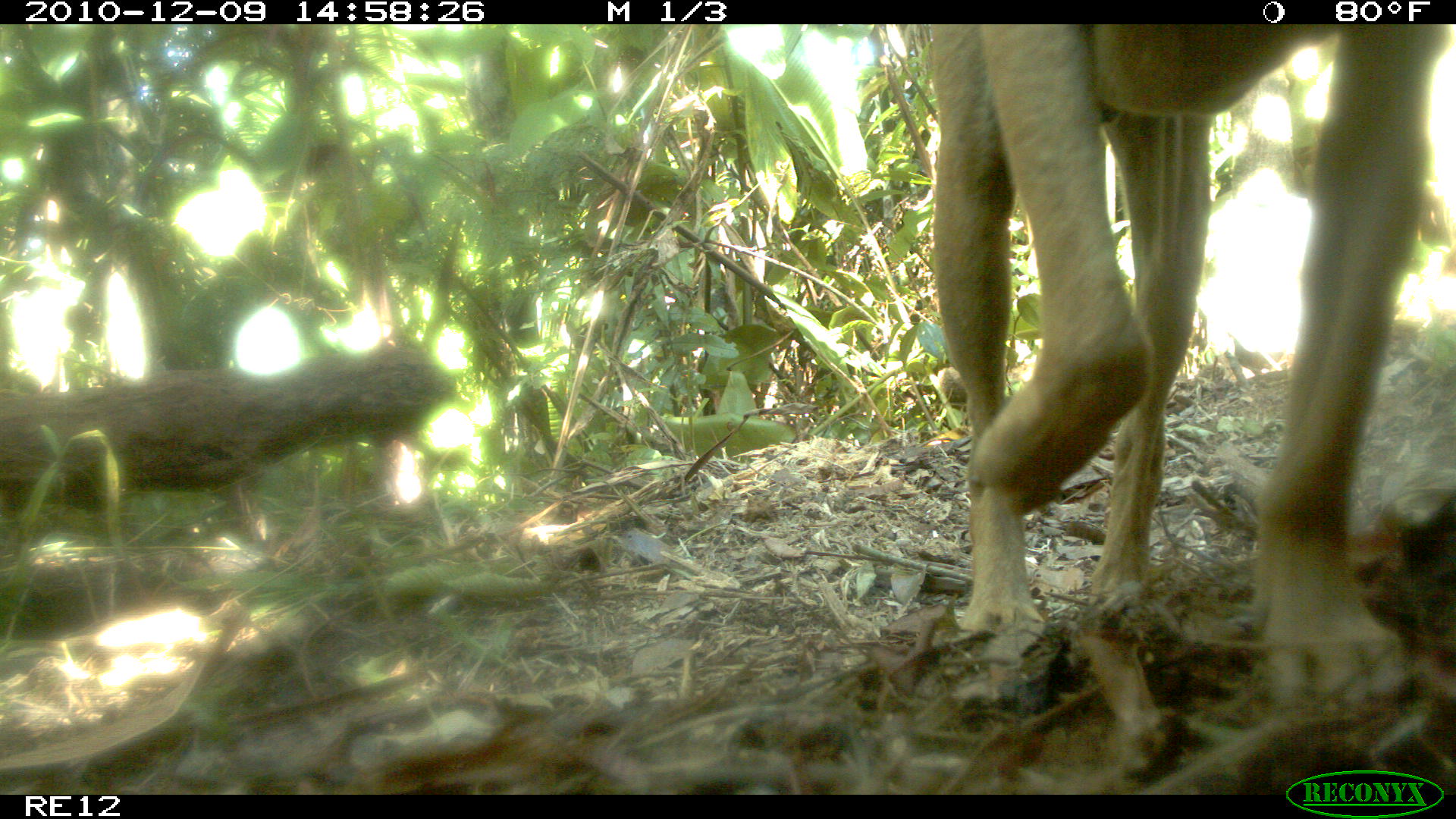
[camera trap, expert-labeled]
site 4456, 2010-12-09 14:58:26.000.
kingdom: Animalia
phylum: Chordata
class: Mammalia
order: Carnivora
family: Canidae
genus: Canis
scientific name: Canis familiaris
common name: domestic dog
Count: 1.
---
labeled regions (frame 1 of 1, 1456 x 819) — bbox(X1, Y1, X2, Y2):
canis familiaris: bbox(915, 24, 1455, 715)